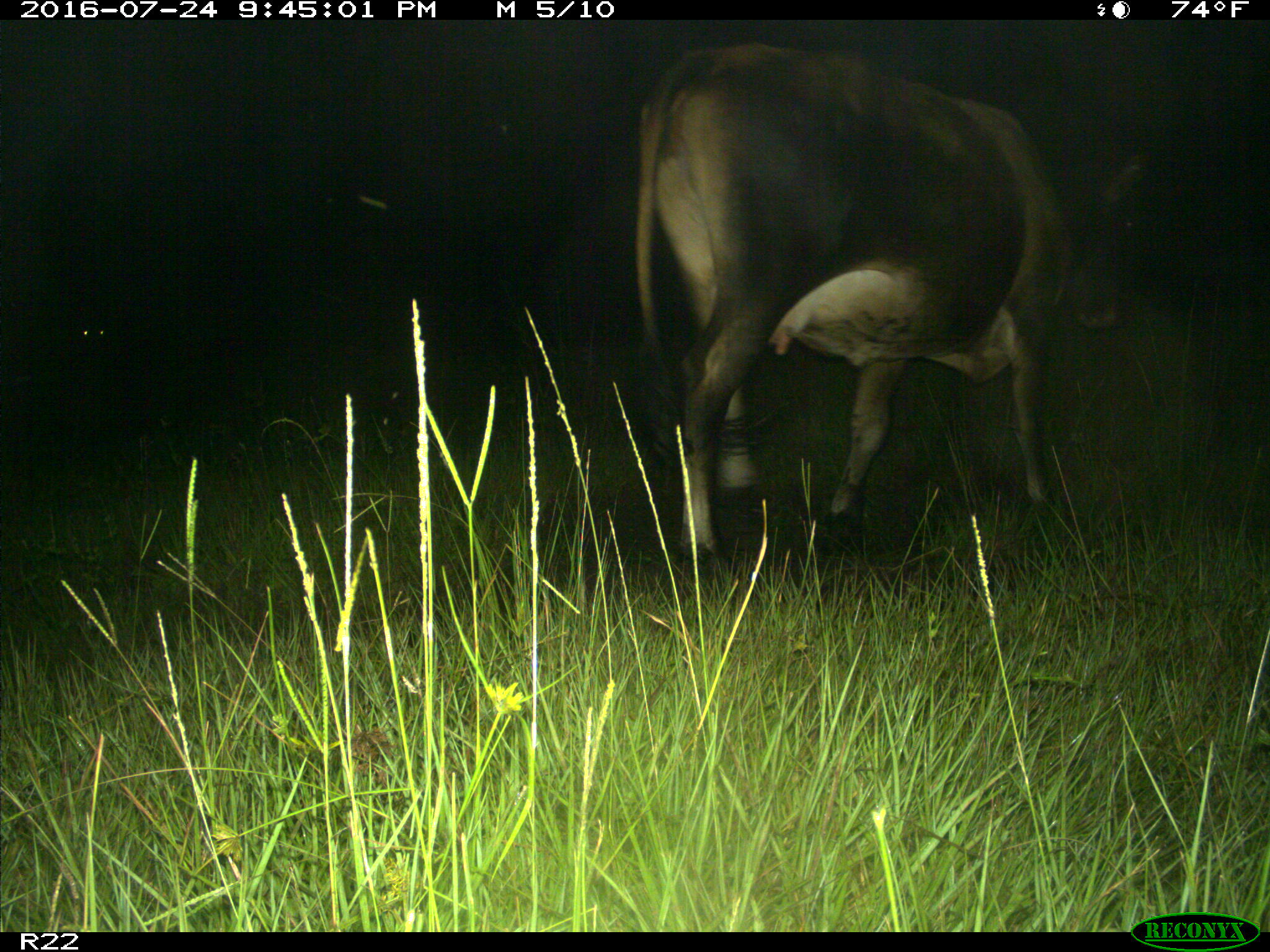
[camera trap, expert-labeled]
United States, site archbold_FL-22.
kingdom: Animalia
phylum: Chordata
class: Mammalia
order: Artiodactyla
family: Bovidae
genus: Bos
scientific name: Bos taurus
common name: domestic cow